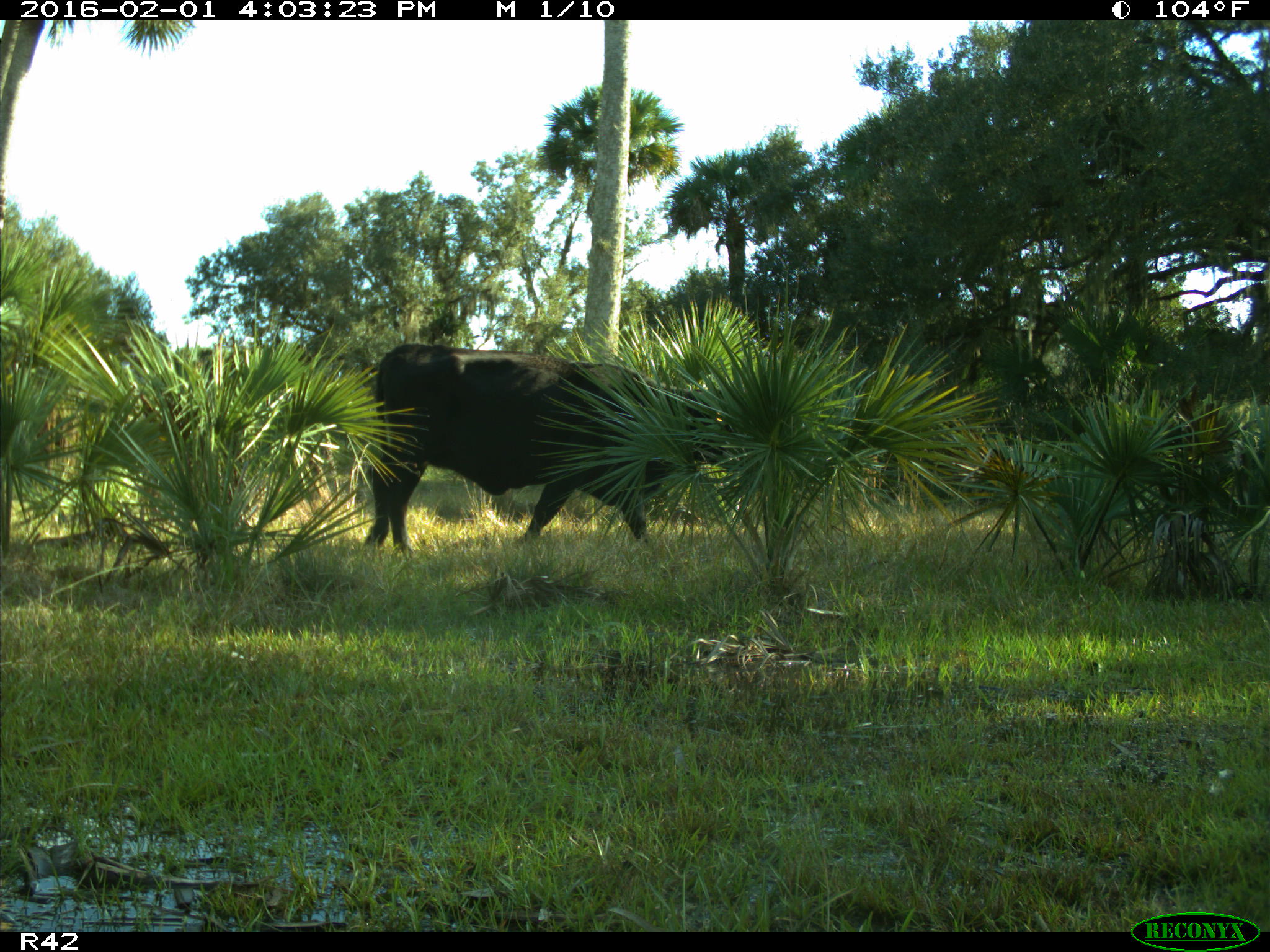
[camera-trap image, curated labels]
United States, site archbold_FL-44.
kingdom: Animalia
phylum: Chordata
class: Mammalia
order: Artiodactyla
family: Bovidae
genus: Bos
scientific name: Bos taurus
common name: domestic cow